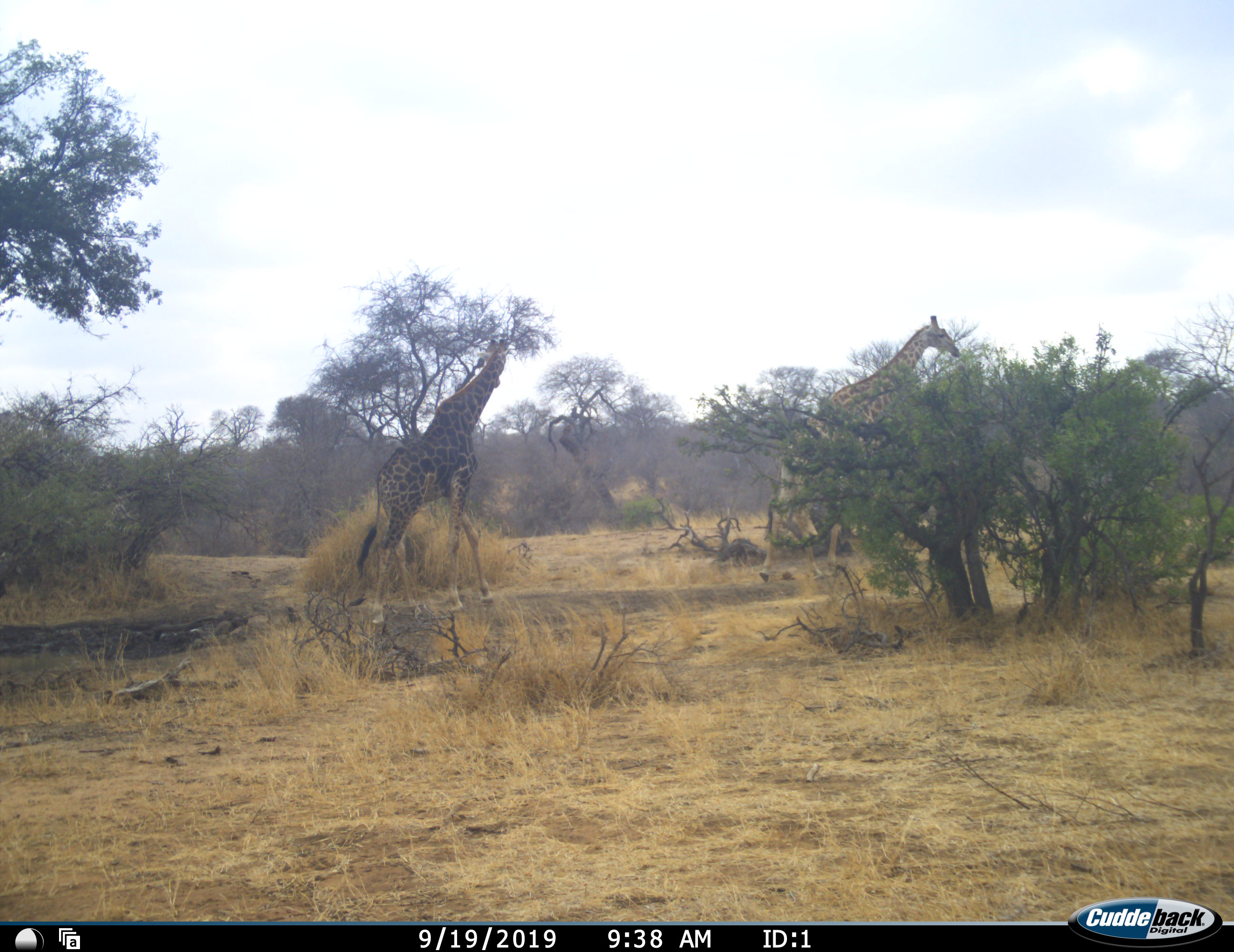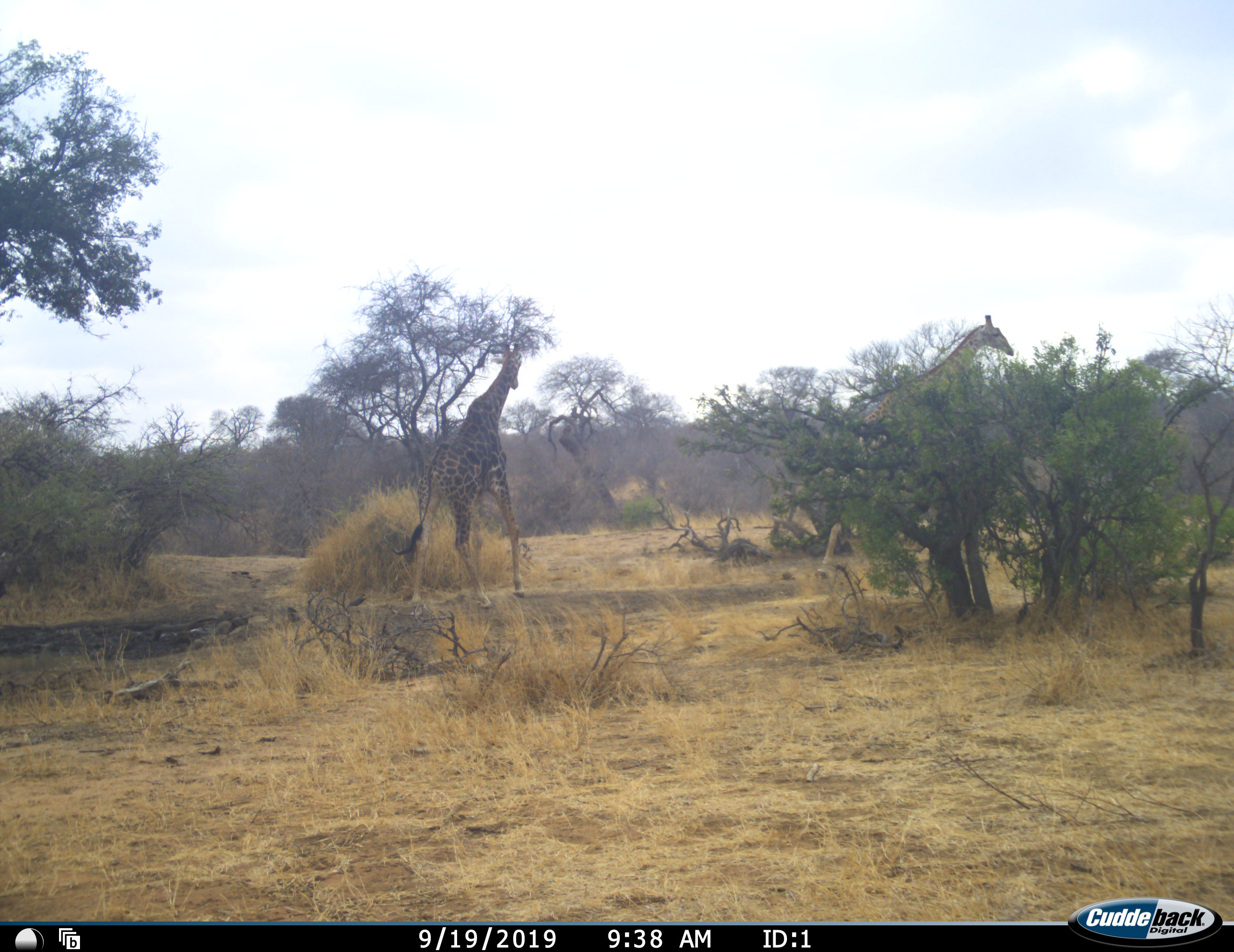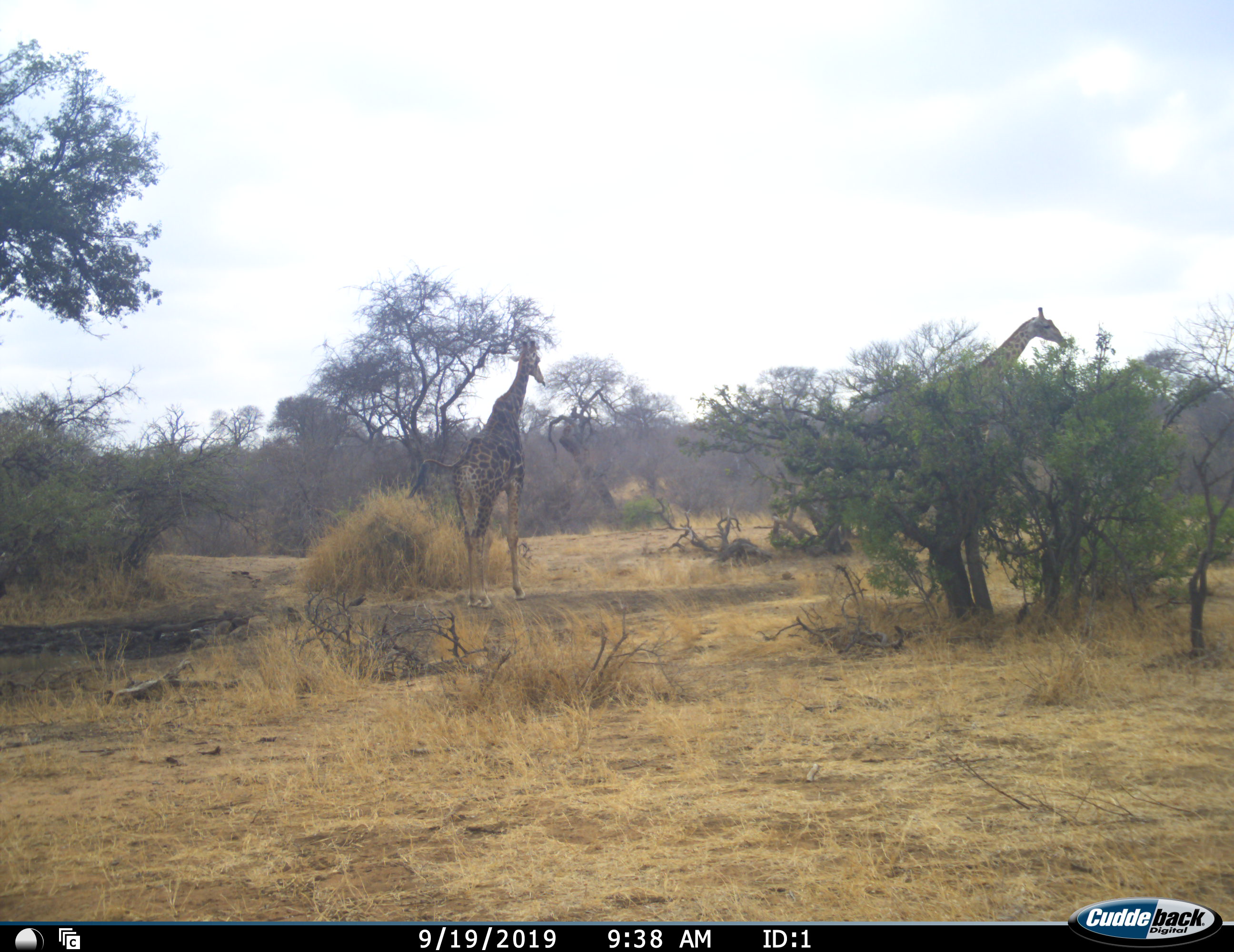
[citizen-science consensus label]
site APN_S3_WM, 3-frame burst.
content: unidentified animal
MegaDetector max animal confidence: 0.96